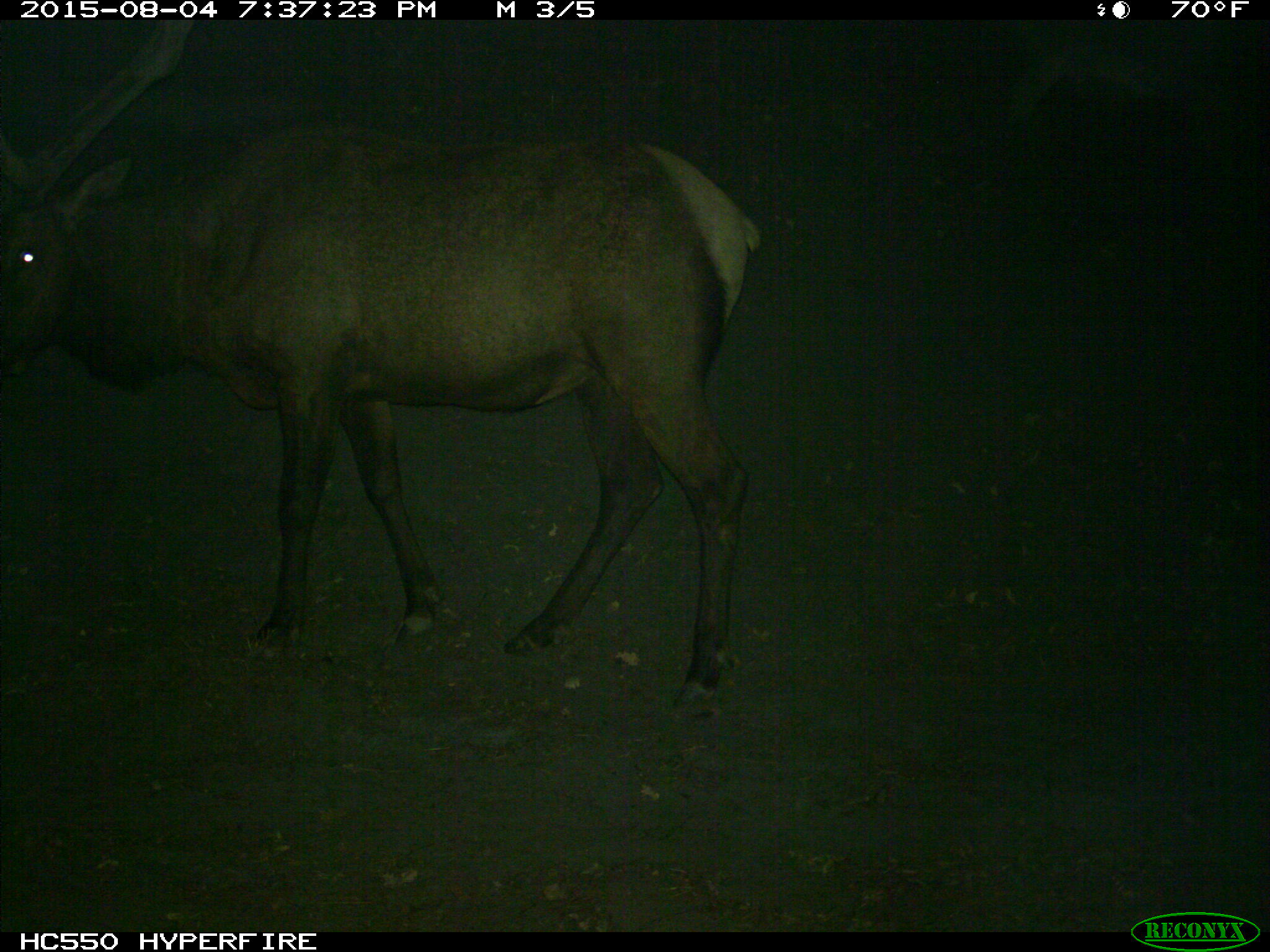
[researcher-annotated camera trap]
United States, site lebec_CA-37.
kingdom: Animalia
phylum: Chordata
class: Mammalia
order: Artiodactyla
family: Cervidae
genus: Cervus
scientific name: Cervus canadensis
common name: elk